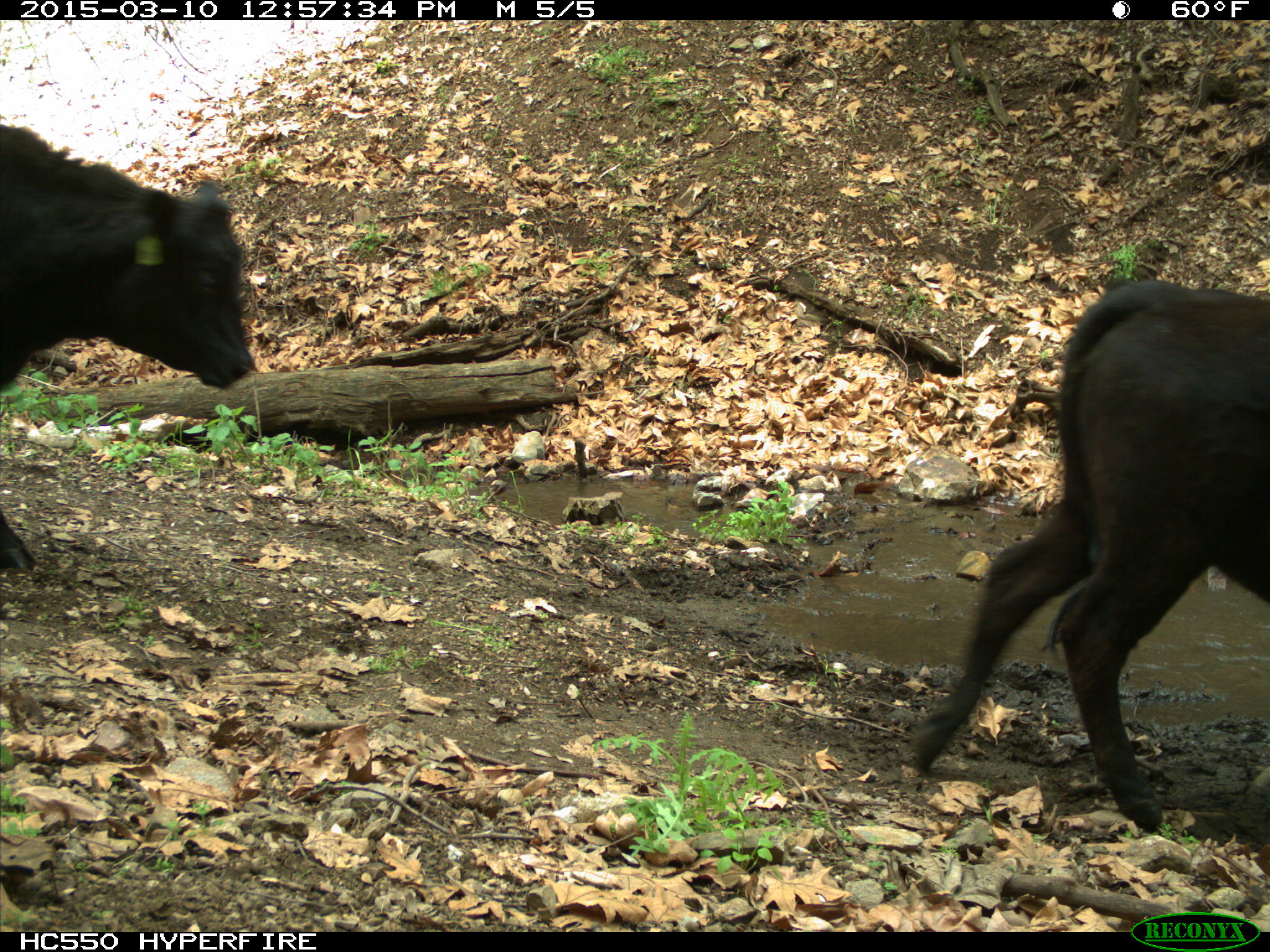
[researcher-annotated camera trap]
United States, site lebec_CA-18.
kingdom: Animalia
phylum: Chordata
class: Mammalia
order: Artiodactyla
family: Bovidae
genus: Bos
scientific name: Bos taurus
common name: domestic cow